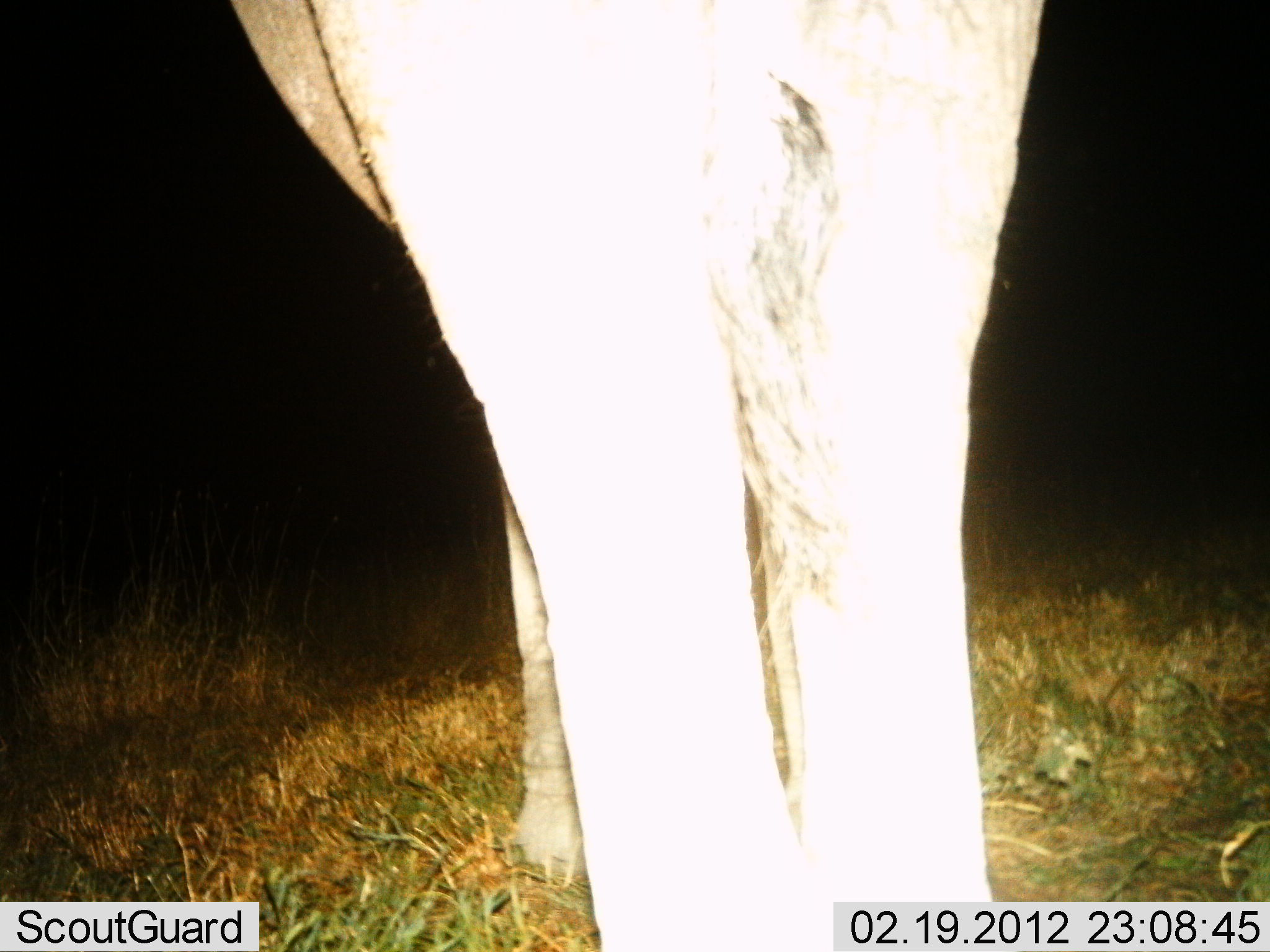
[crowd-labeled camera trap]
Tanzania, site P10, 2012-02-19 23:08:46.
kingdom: Animalia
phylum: Chordata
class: Mammalia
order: Proboscidea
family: Elephantidae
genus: Loxodonta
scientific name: Loxodonta africana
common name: african bush elephant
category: elephant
Elephant (african bush elephant) (Loxodonta africana), count 1. Behavior (volunteer vote fractions): standing 100%, resting 0%, moving 0%, interacting 0%. Young present (vote fraction): 0%. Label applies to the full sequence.